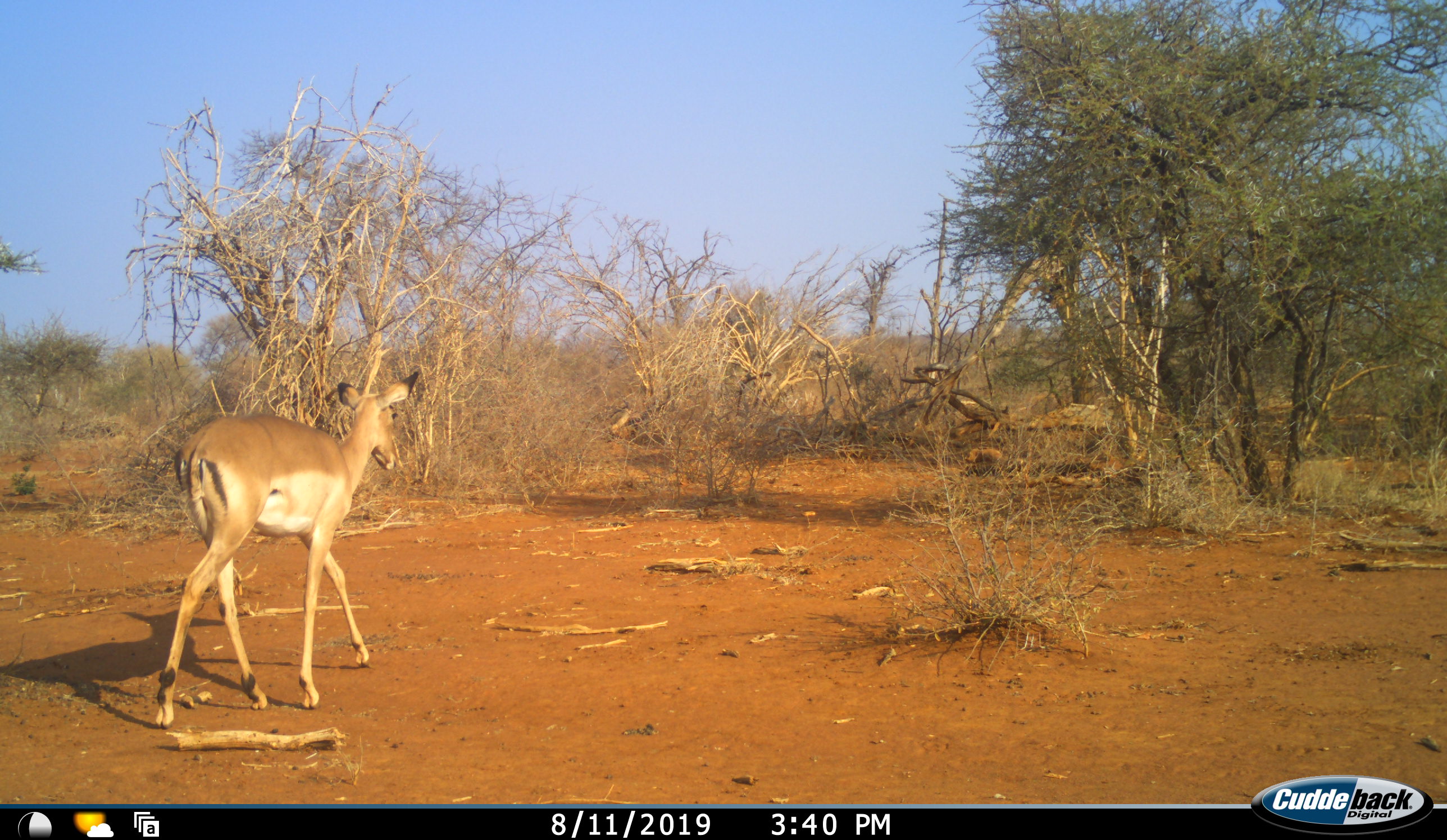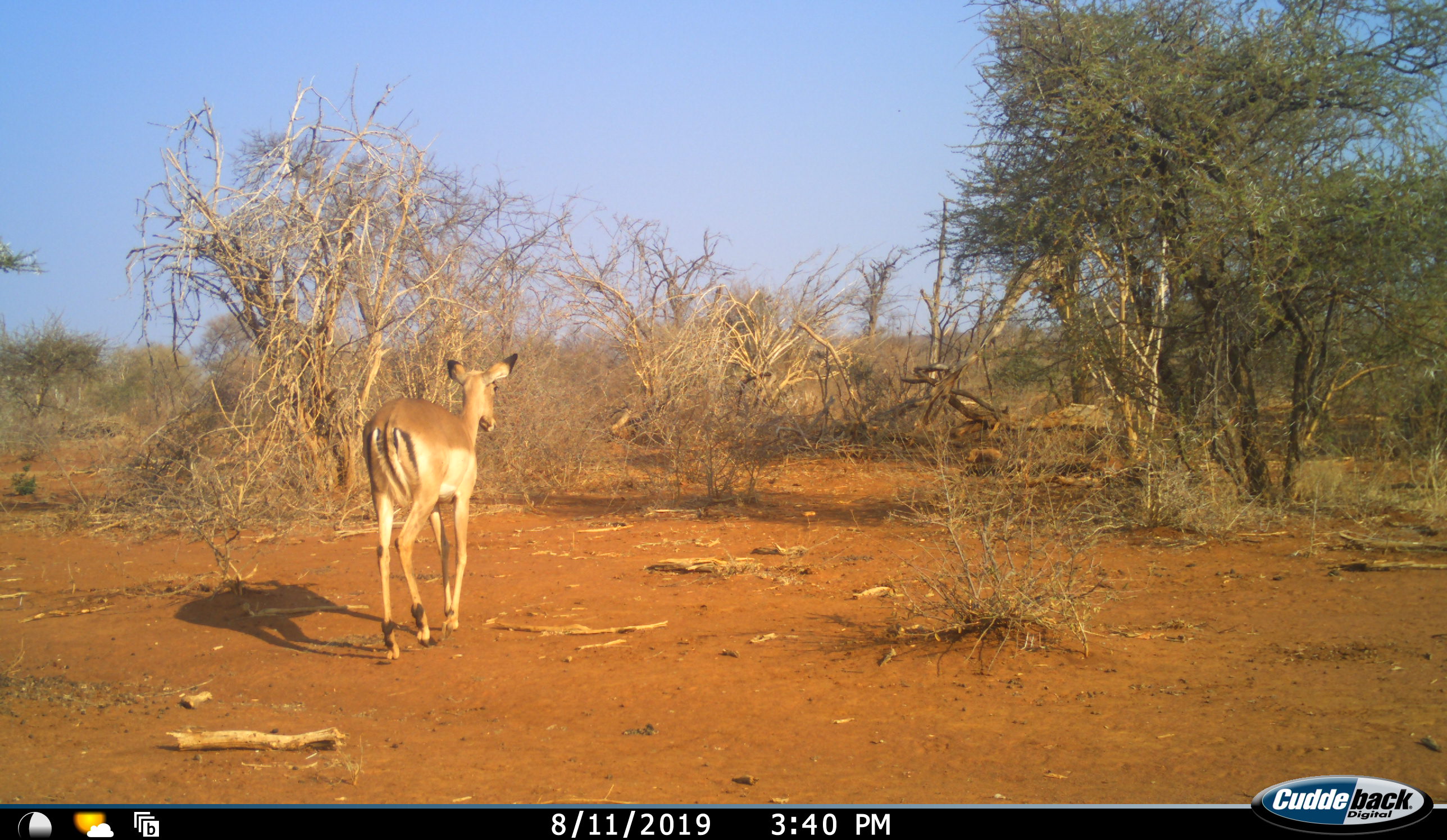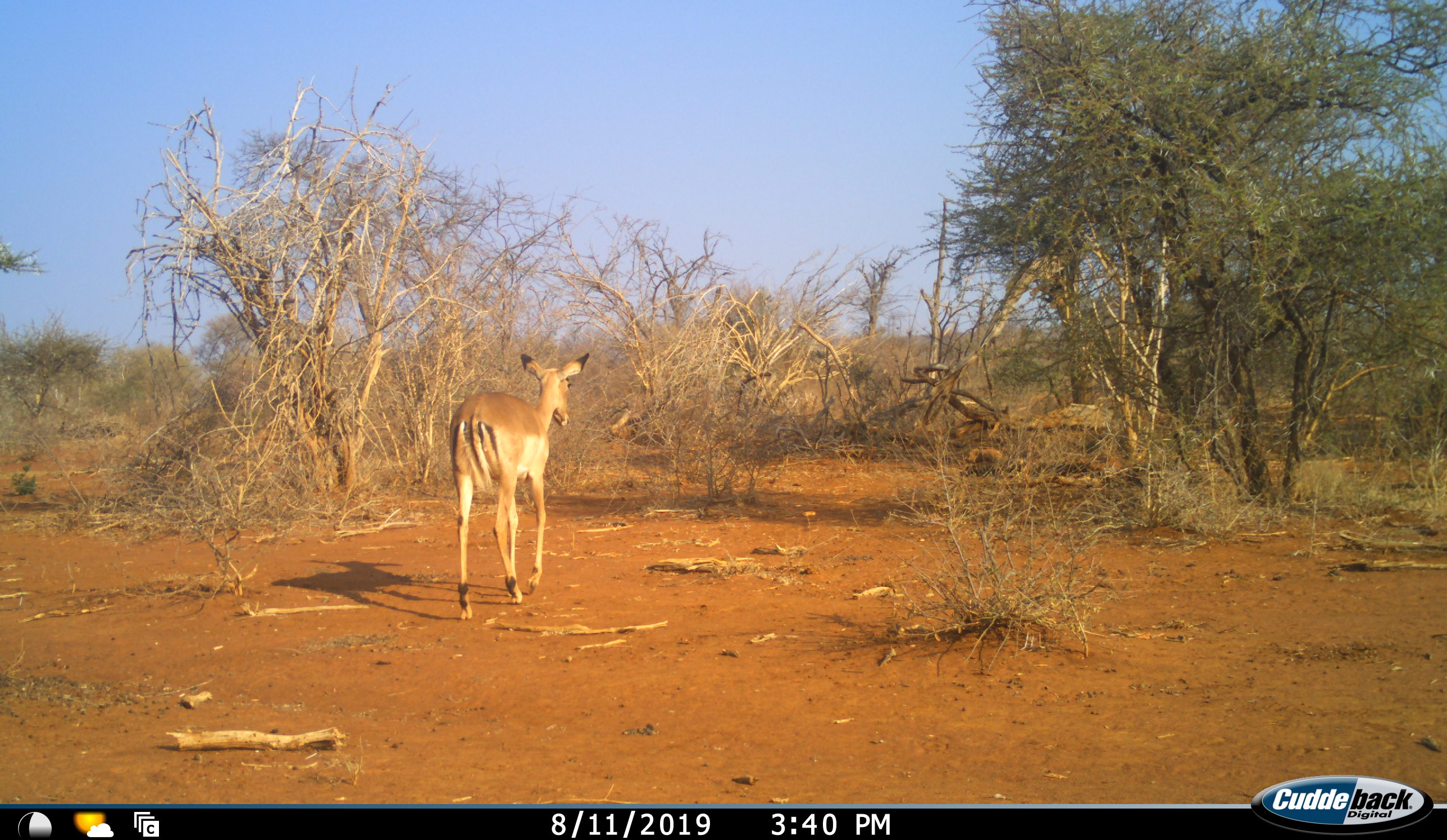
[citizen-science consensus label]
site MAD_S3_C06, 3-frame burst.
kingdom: Animalia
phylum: Chordata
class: Mammalia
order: Artiodactyla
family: Bovidae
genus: Aepyceros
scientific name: Aepyceros melampus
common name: impala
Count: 1.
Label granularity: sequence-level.